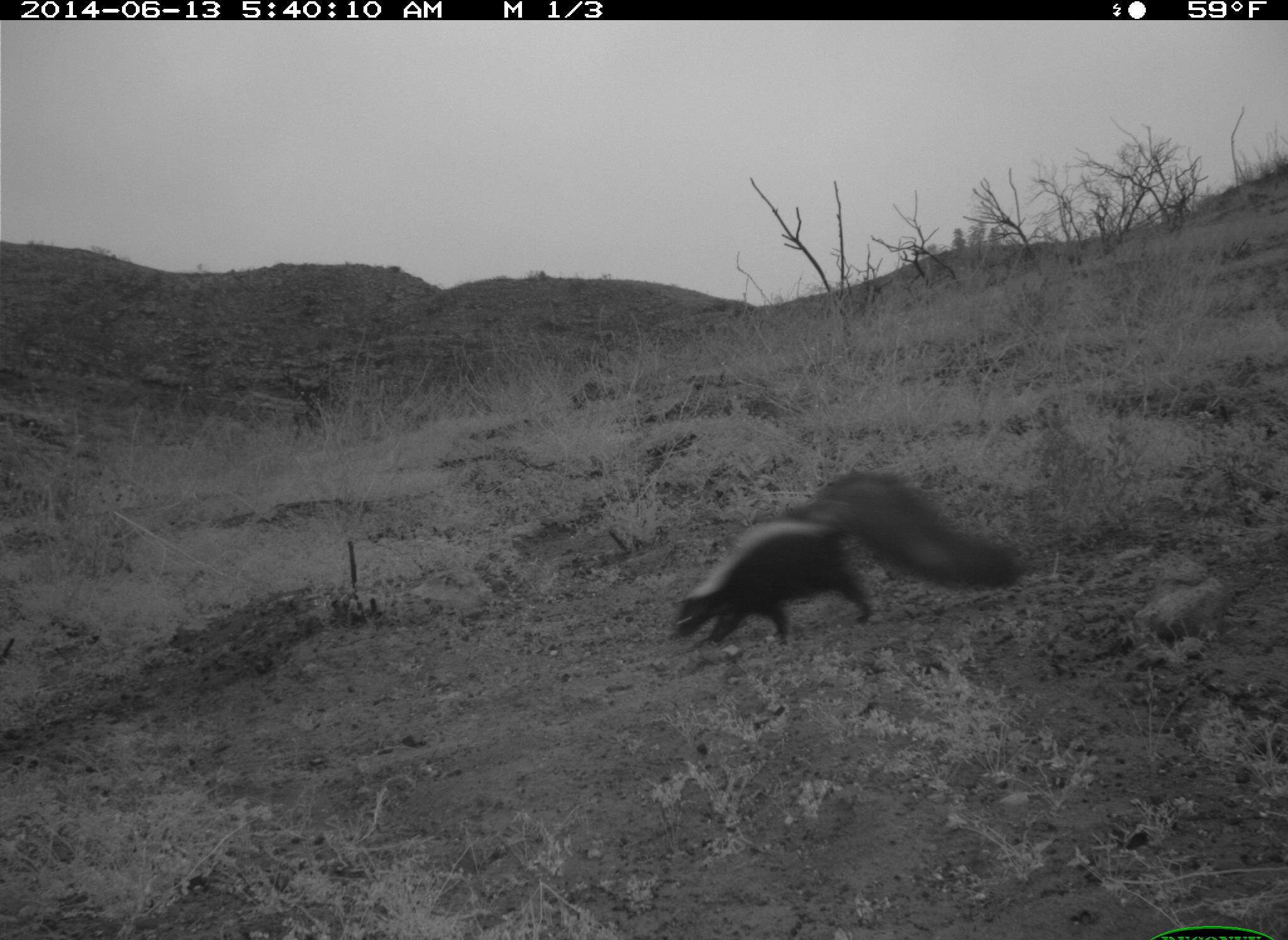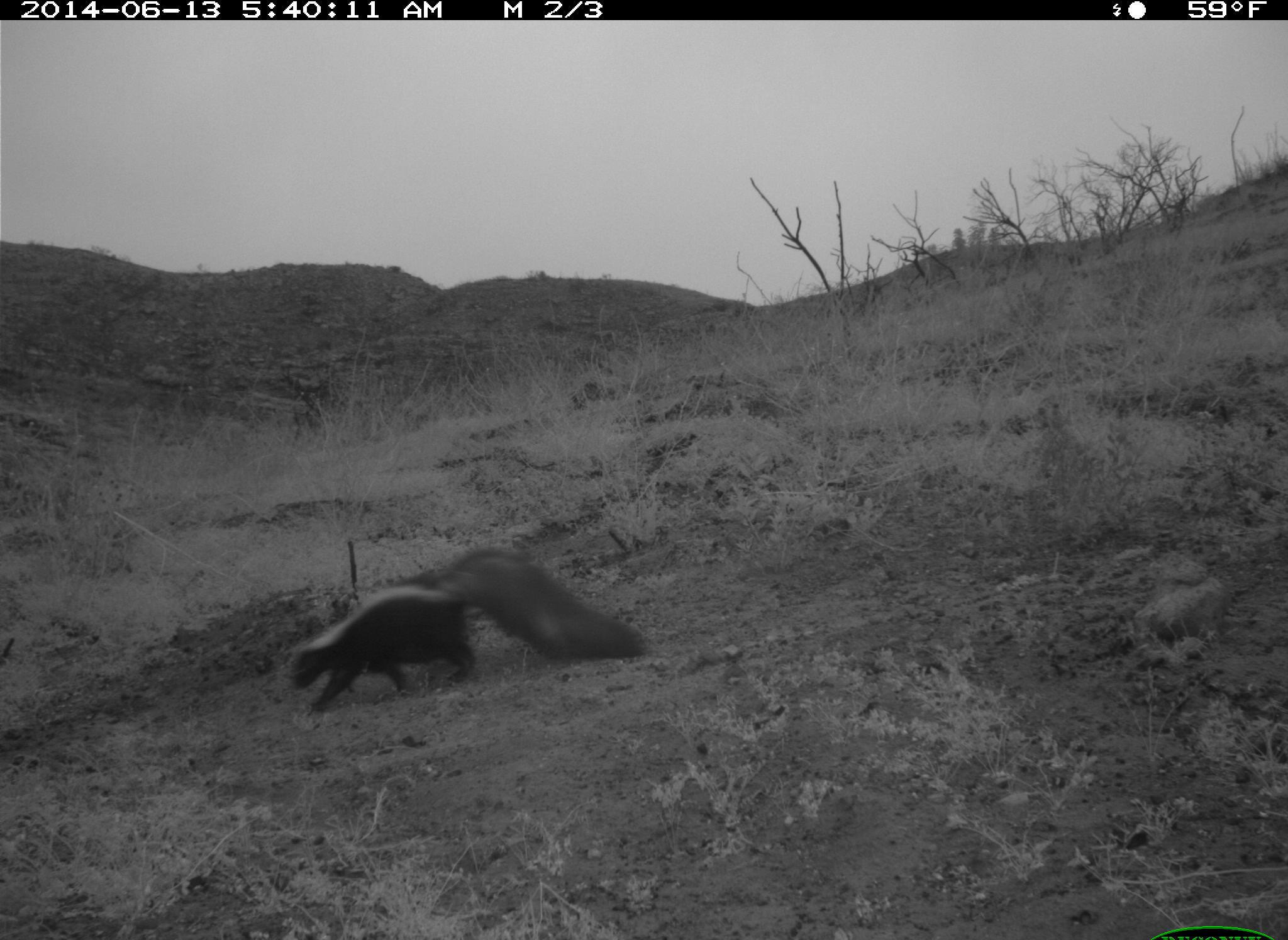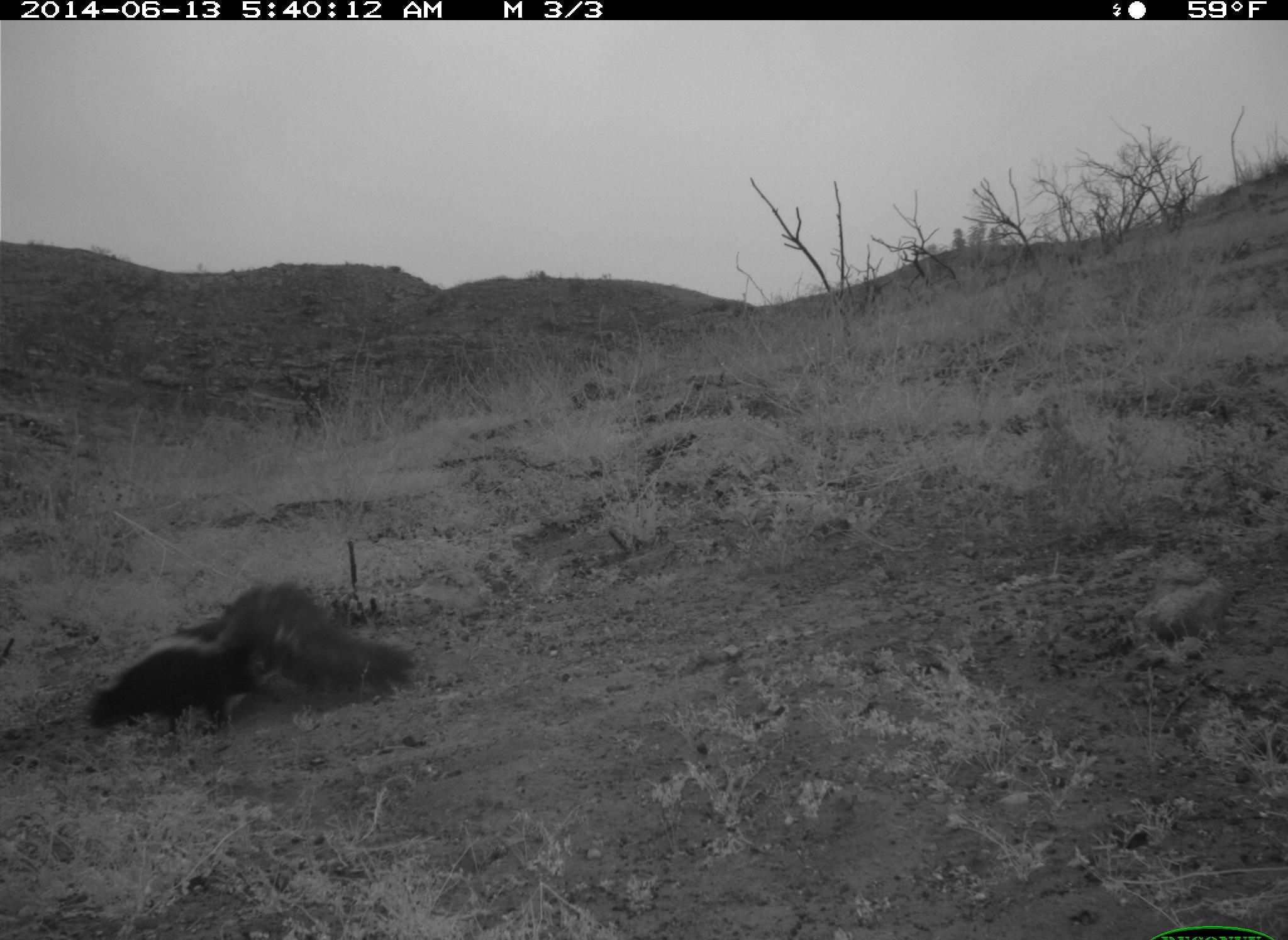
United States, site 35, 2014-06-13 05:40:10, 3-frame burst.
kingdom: Animalia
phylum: Chordata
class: Mammalia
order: Carnivora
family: Mephitidae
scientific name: Mephitidae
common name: skunk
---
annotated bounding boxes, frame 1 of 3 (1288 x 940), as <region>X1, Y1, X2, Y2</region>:
skunk: <region>673, 469, 1024, 652</region>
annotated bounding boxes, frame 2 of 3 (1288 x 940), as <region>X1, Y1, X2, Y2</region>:
skunk: <region>289, 548, 650, 713</region>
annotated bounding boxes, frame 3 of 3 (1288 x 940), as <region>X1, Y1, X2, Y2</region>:
skunk: <region>87, 582, 416, 743</region>